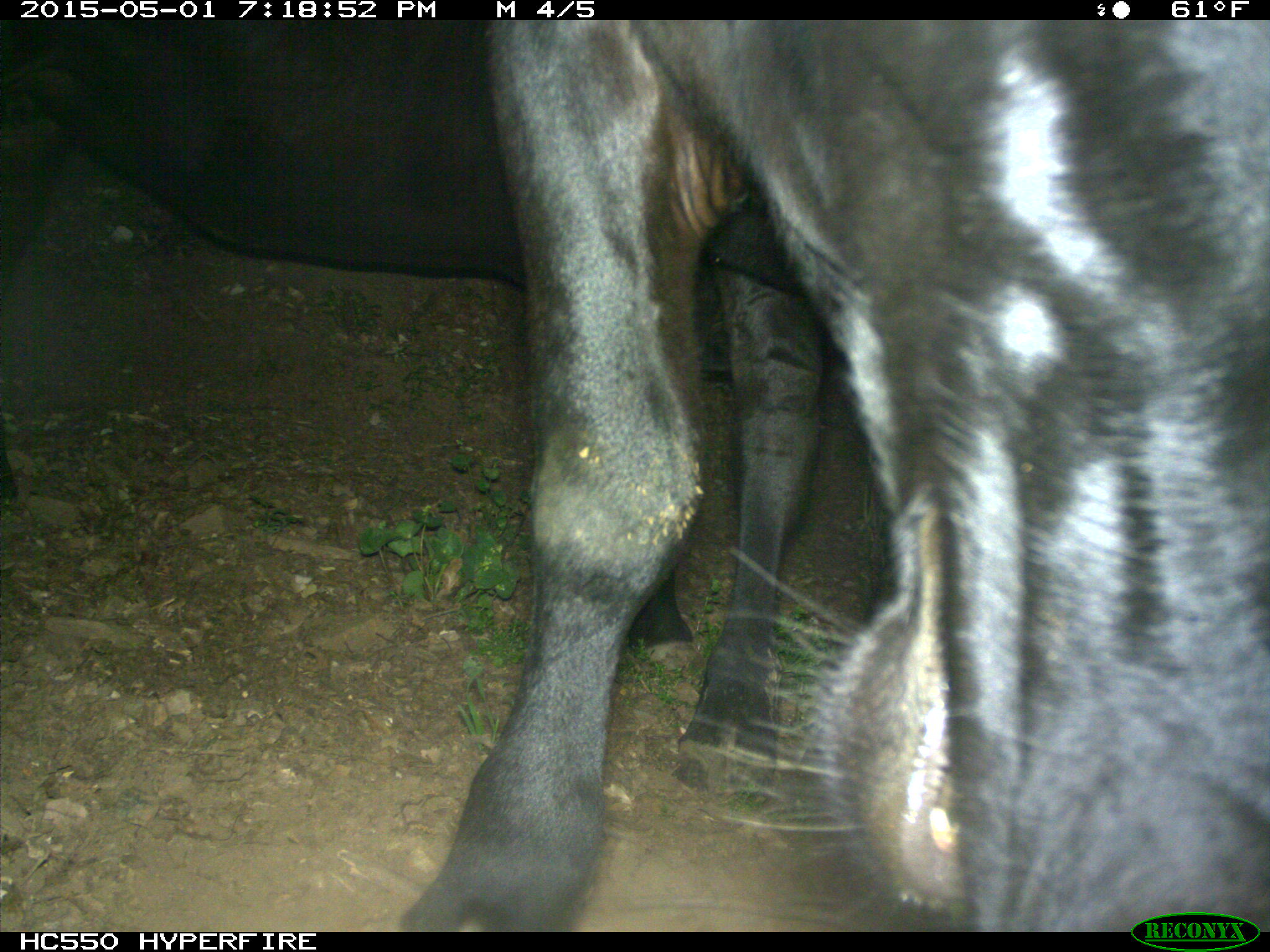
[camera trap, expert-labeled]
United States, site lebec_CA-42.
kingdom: Animalia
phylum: Chordata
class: Mammalia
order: Artiodactyla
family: Bovidae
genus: Bos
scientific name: Bos taurus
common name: domestic cow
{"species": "Bos taurus (domestic cow)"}